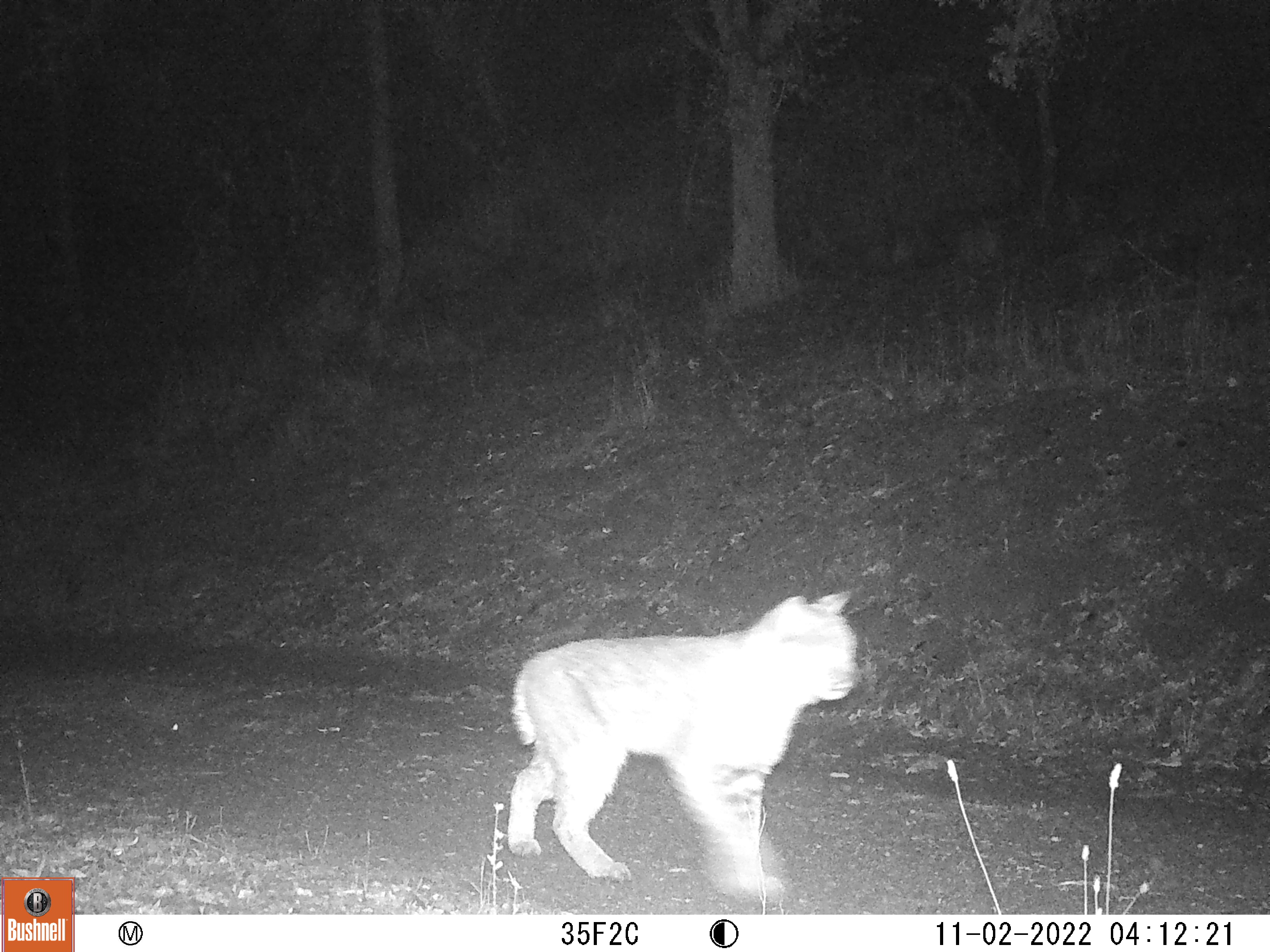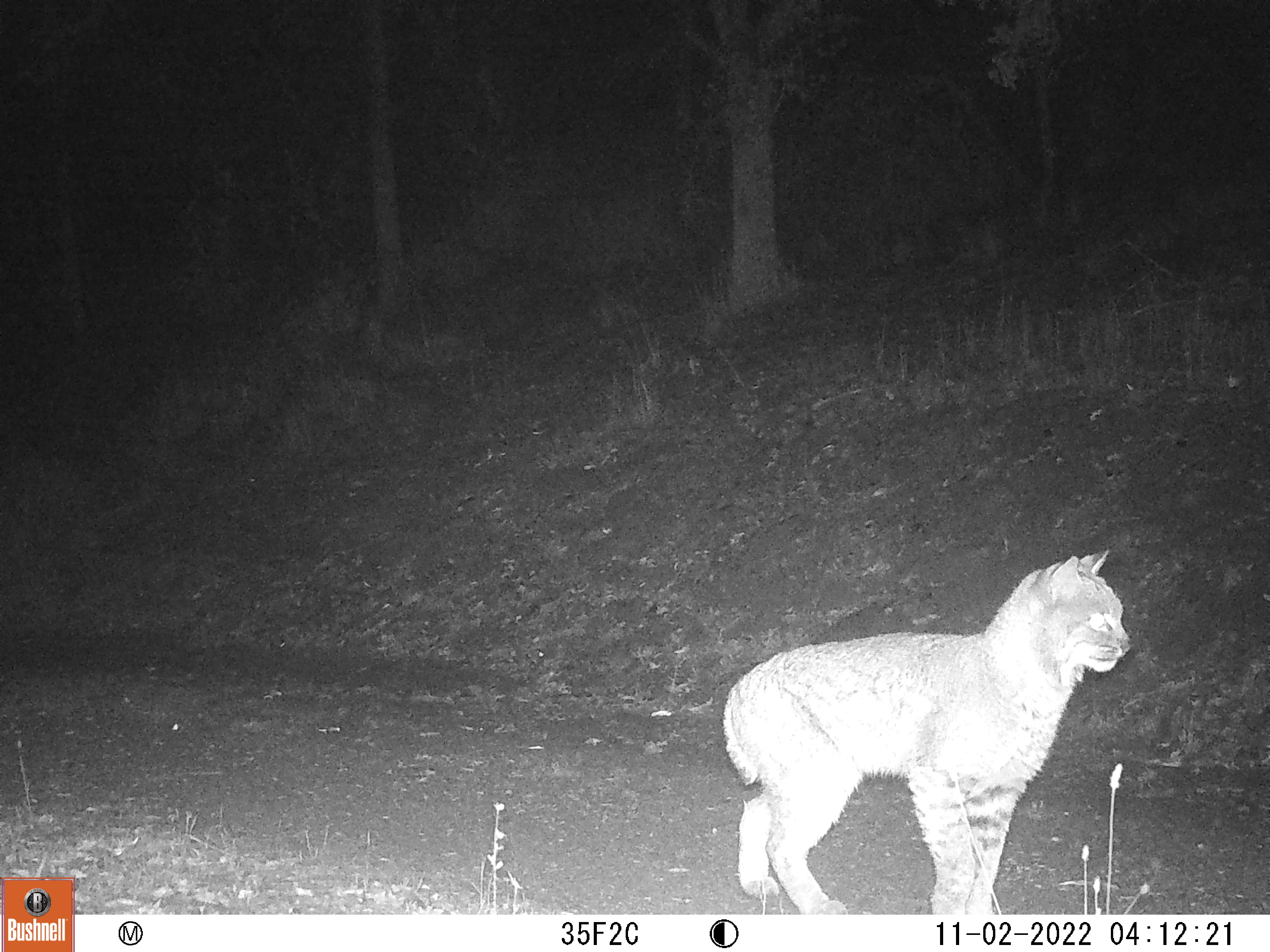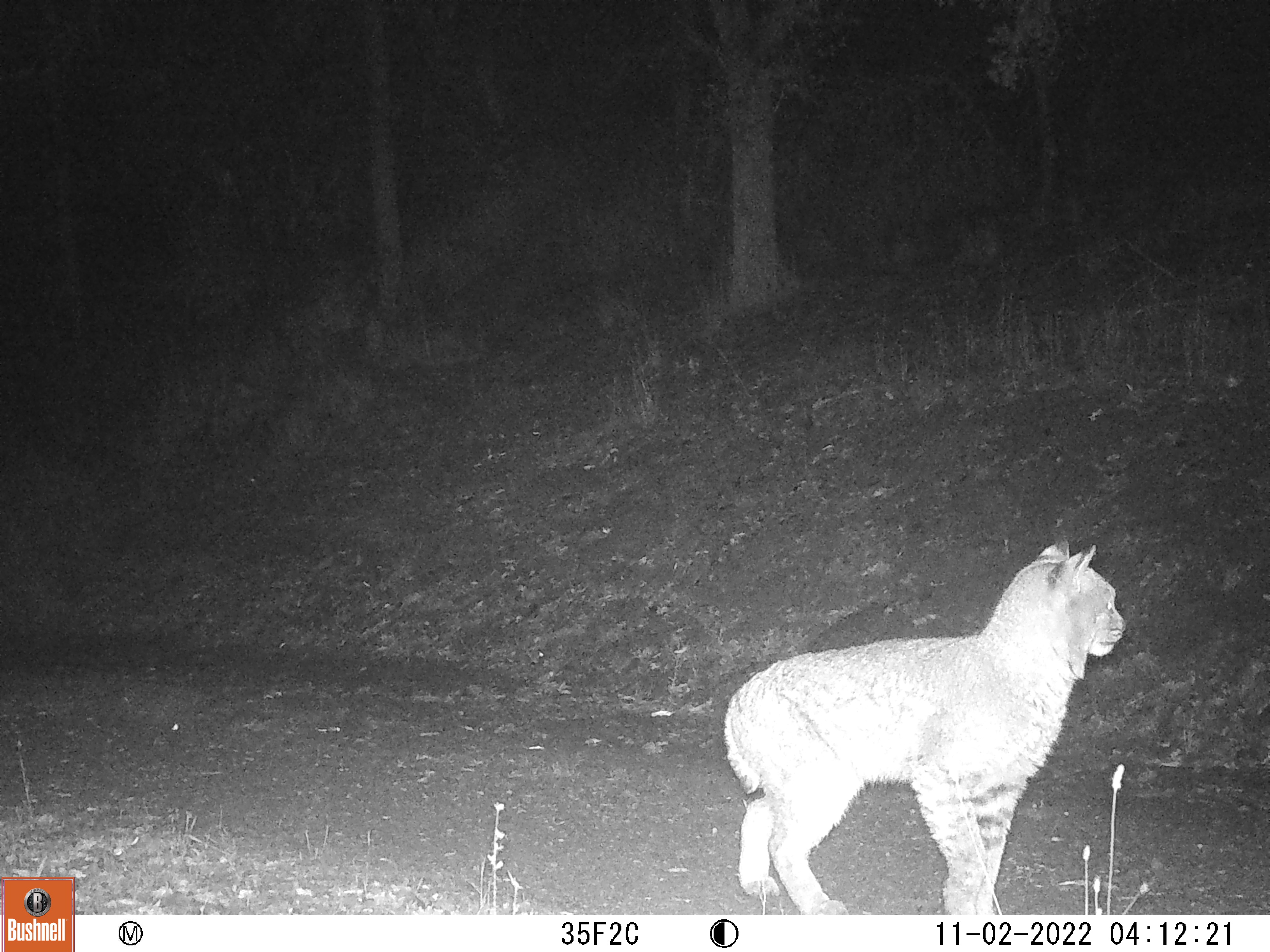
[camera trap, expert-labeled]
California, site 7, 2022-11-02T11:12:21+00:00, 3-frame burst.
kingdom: Animalia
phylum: Chordata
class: Mammalia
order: Carnivora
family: Felidae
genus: Lynx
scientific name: Lynx rufus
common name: bobcat